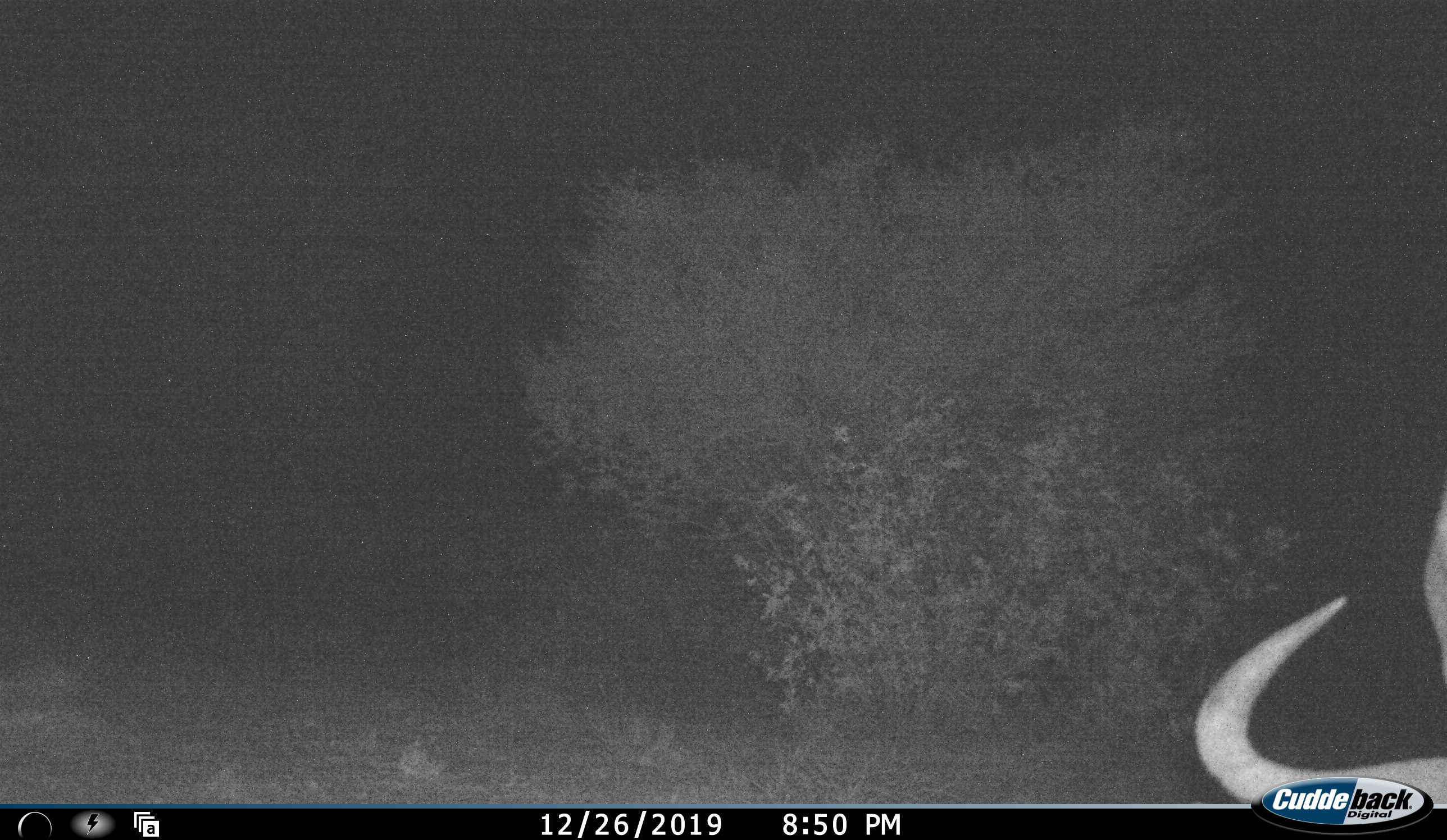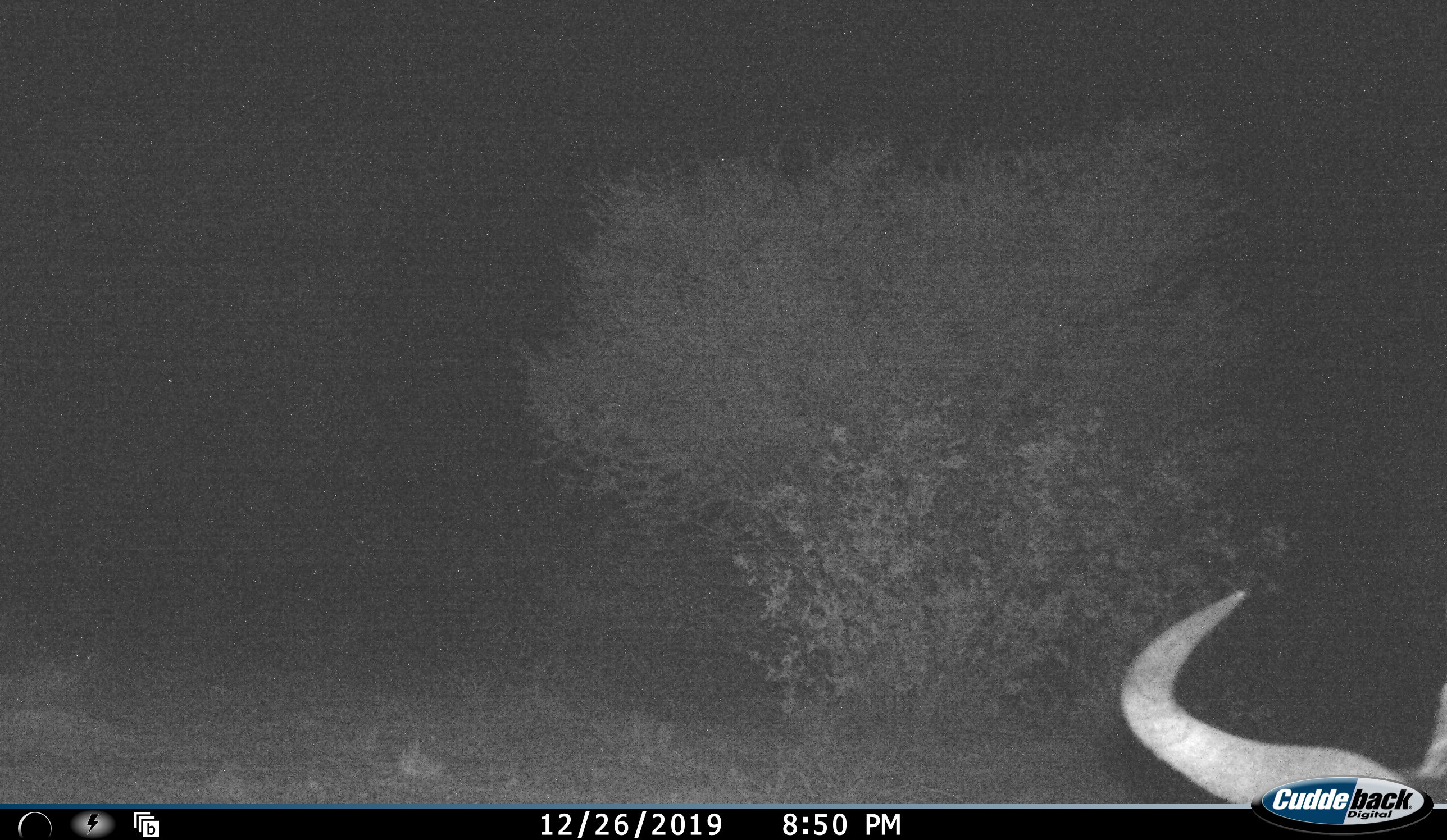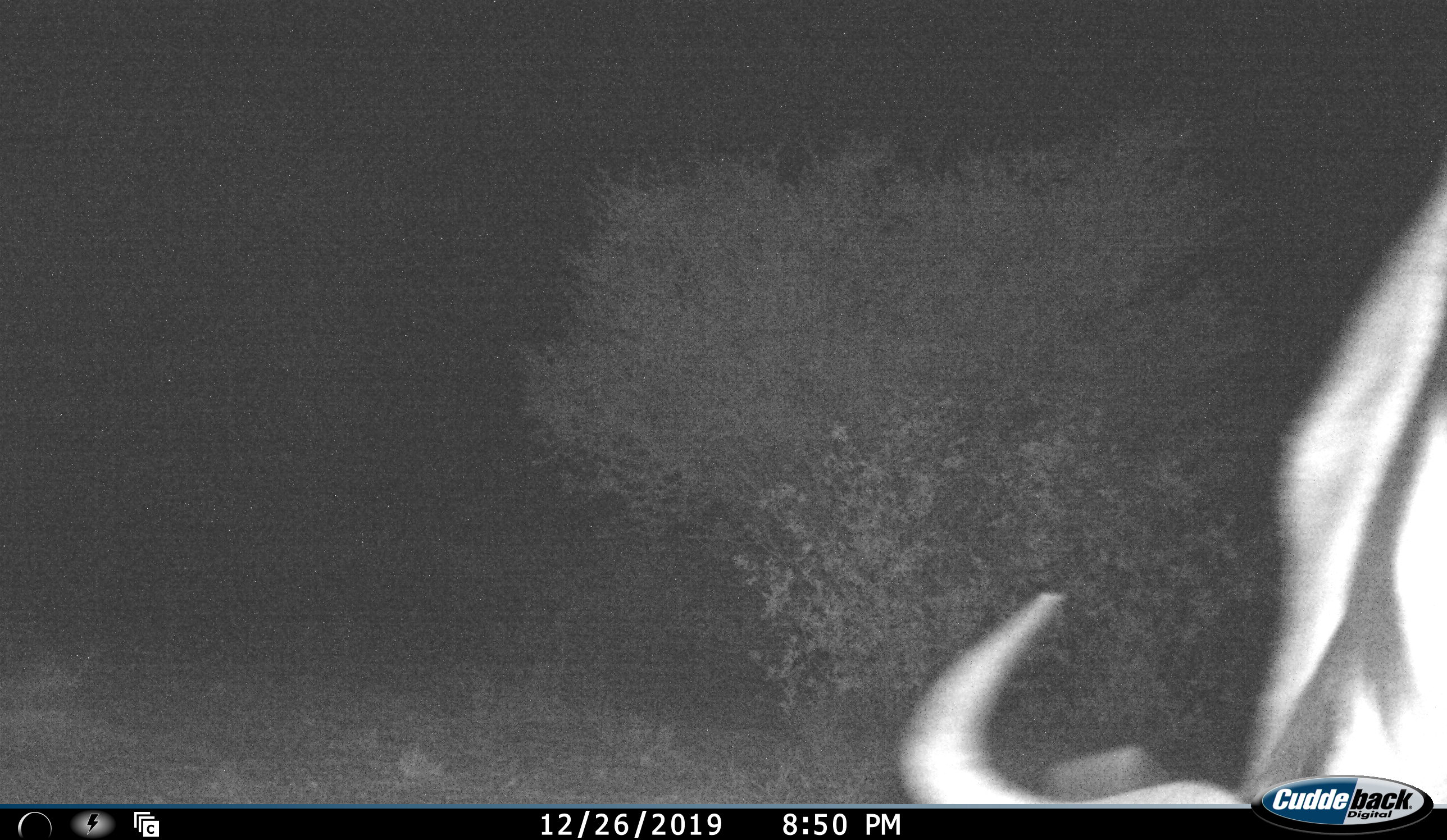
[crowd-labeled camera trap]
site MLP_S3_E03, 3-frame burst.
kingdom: Animalia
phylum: Chordata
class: Mammalia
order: Artiodactyla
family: Bovidae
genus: Connochaetes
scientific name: Connochaetes taurinus taurinus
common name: blue wildebeest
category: wildebeestblue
Wildebeestblue (blue wildebeest) (Connochaetes taurinus taurinus), count 1. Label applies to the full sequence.